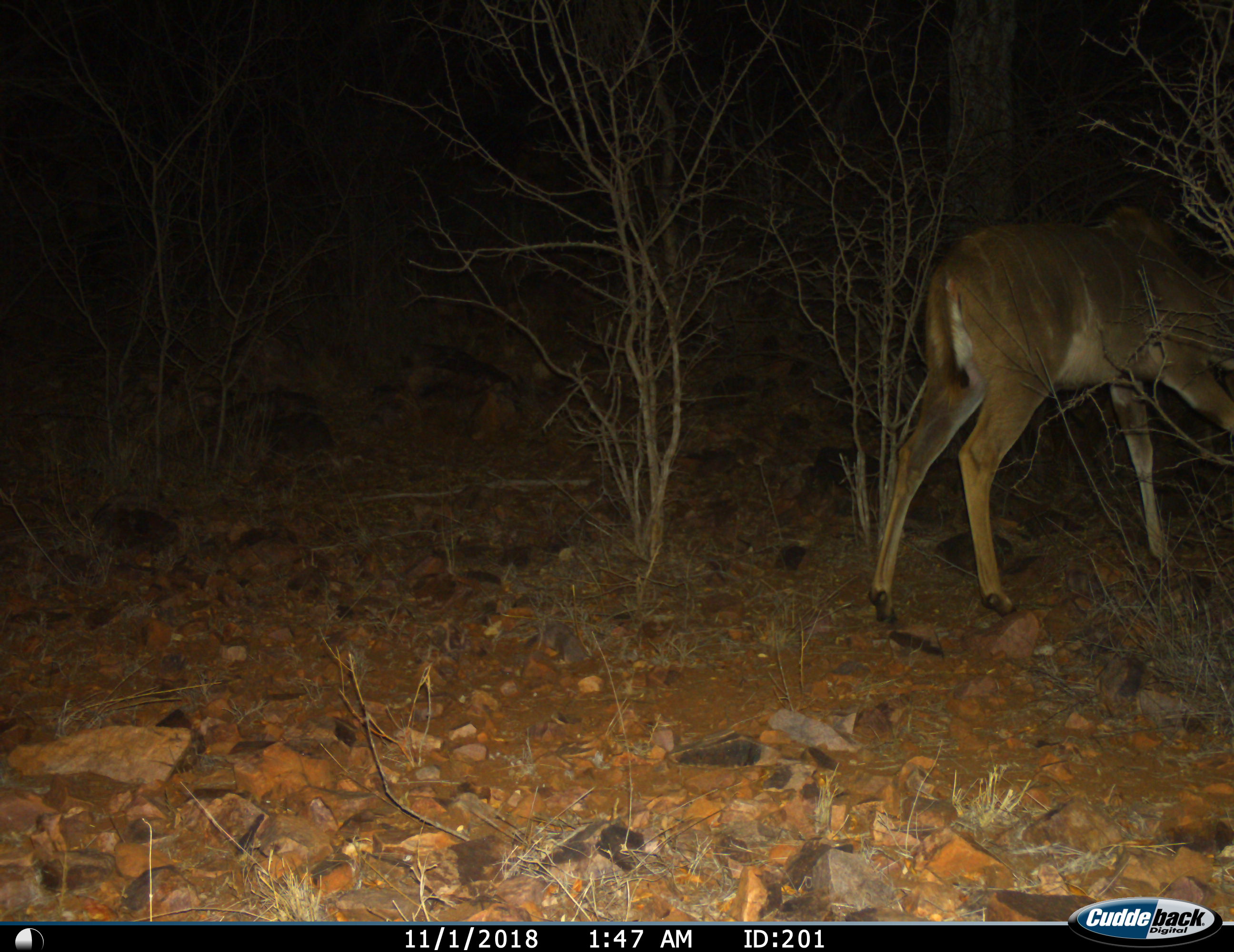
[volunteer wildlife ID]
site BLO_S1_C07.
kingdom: Animalia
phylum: Chordata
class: Mammalia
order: Artiodactyla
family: Bovidae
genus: Tragelaphus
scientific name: Tragelaphus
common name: kudu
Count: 1.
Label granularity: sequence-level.